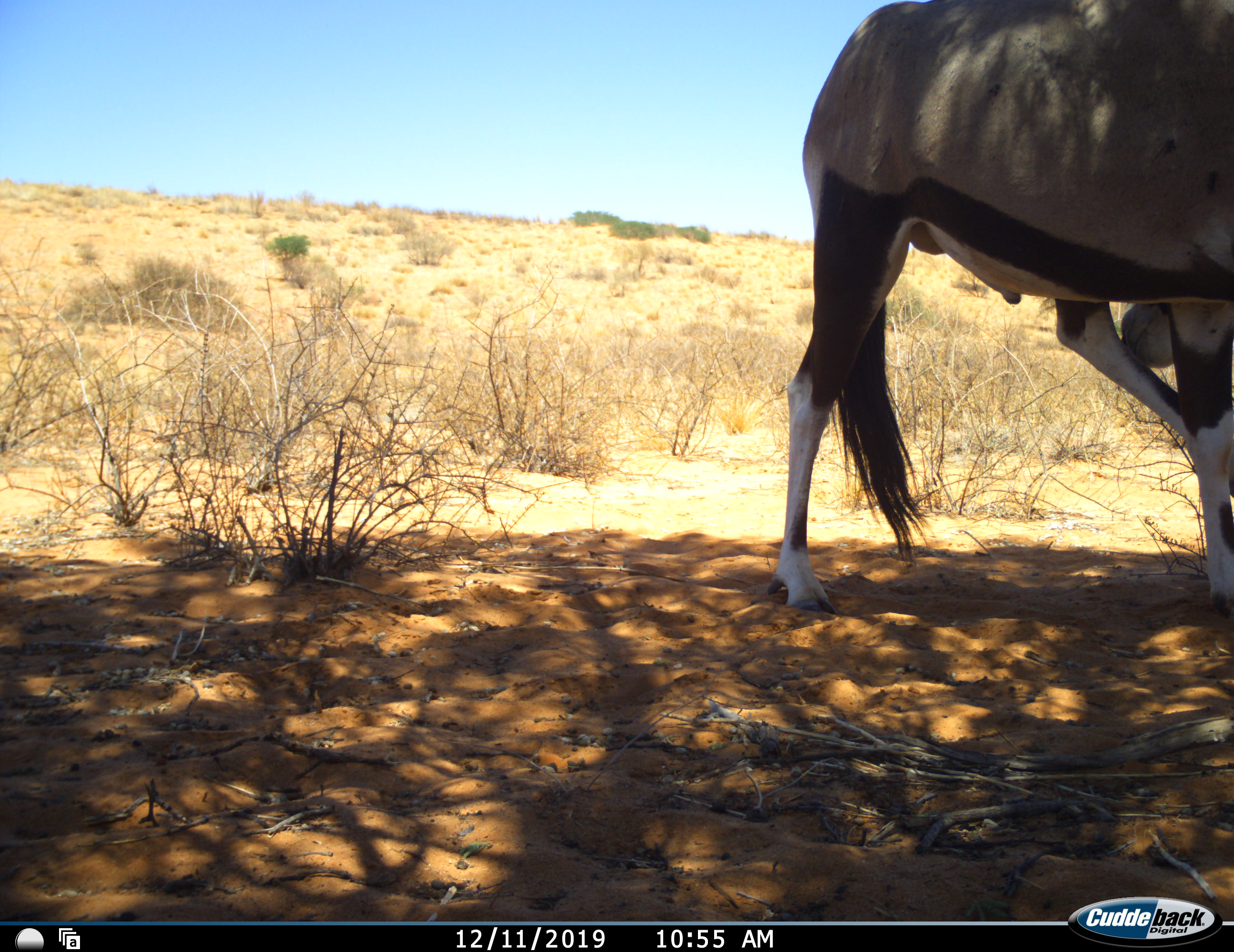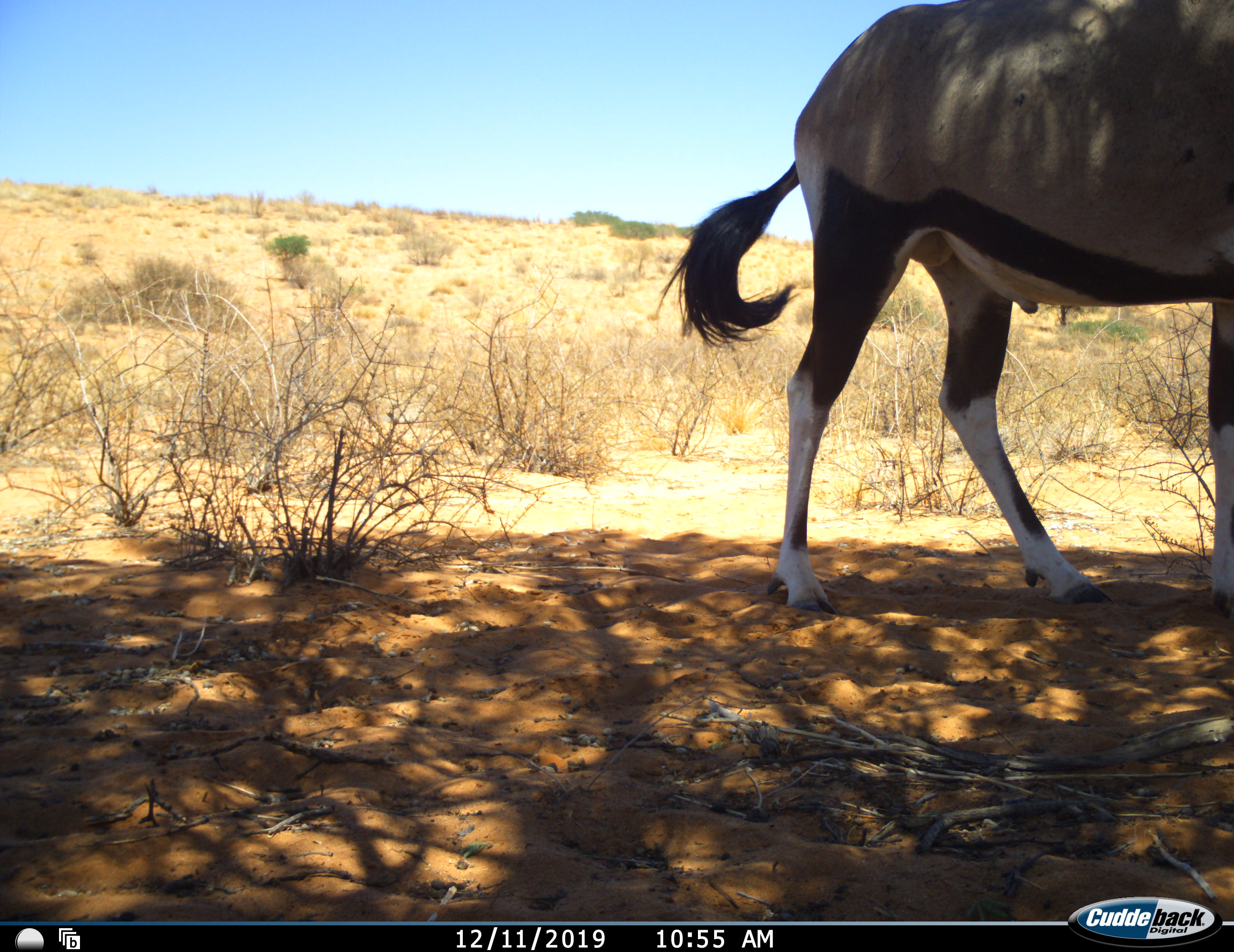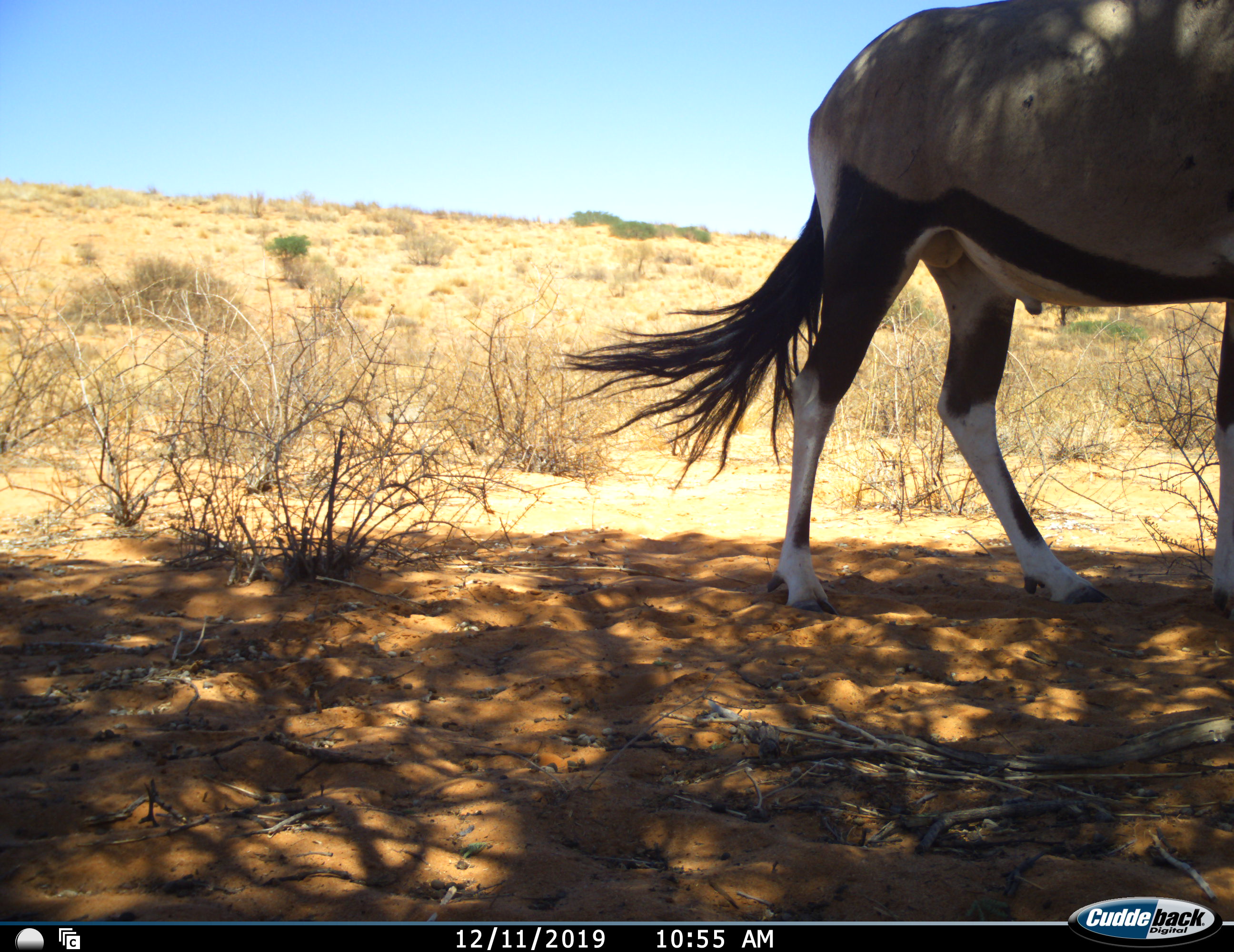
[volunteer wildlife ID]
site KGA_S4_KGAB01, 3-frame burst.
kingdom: Animalia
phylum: Chordata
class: Mammalia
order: Artiodactyla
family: Bovidae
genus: Oryx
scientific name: Oryx gazella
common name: gemsbok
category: oryx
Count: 1.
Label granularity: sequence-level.